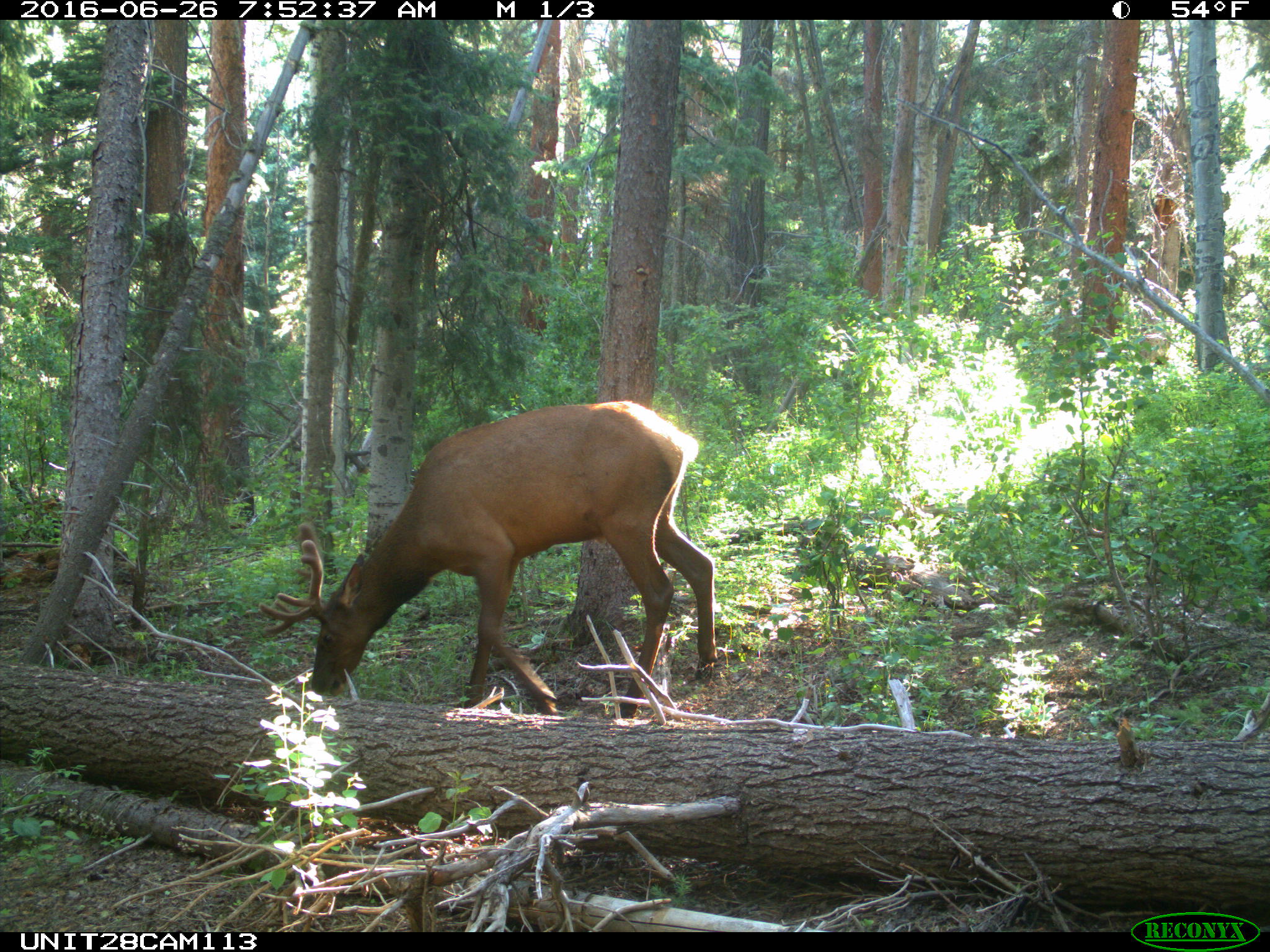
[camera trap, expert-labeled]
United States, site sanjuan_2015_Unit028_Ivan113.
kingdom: Animalia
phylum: Chordata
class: Mammalia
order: Artiodactyla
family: Cervidae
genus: Cervus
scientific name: Cervus elaphus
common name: red deer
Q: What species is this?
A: Cervus elaphus (red deer).